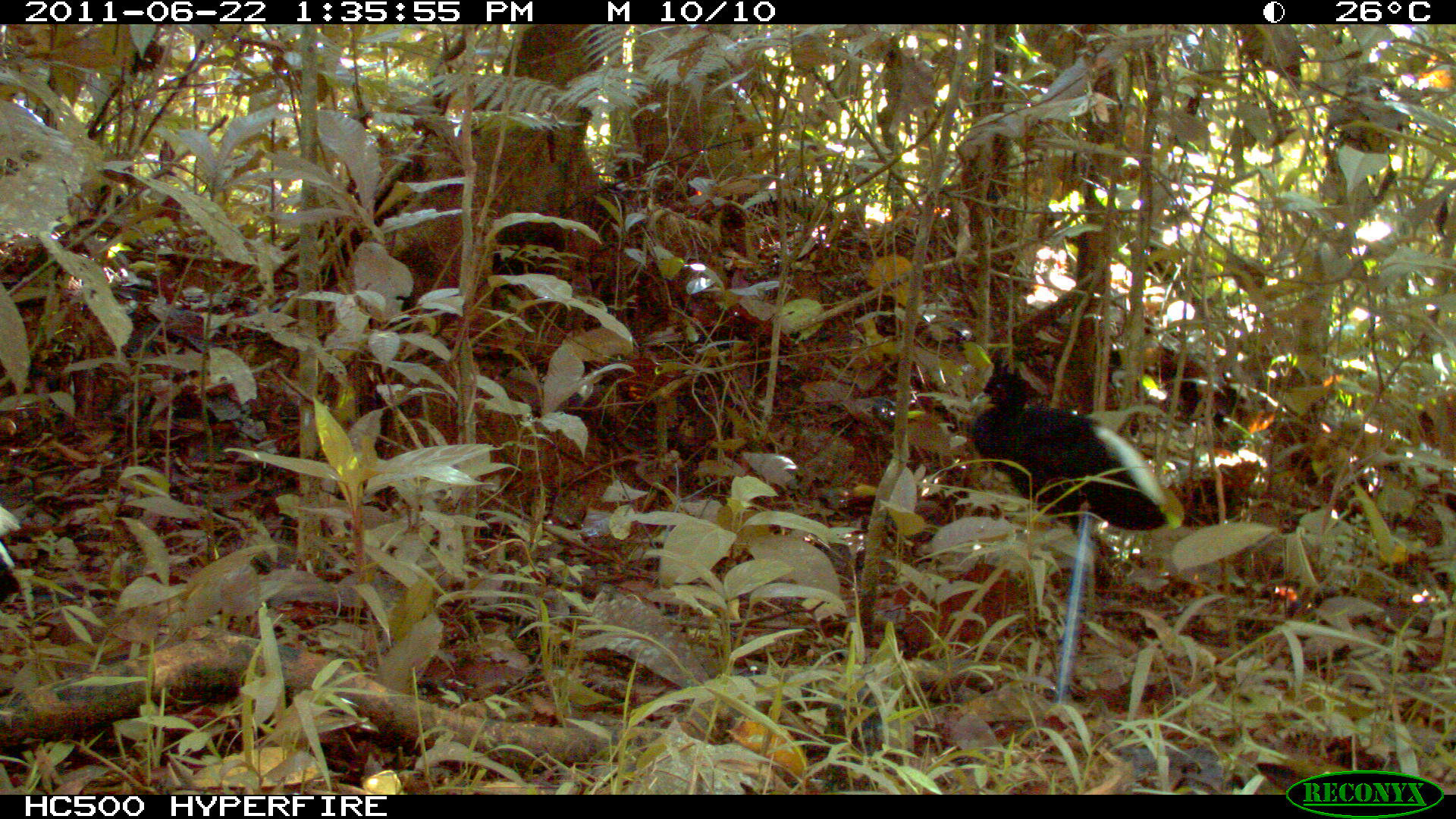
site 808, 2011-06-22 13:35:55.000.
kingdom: Animalia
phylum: Chordata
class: Aves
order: Gruiformes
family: Psophiidae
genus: Psophia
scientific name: Psophia leucoptera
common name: pale-winged trumpeter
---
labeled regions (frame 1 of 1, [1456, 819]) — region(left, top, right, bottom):
psophia leucoptera: region(967, 362, 1171, 572); region(1, 501, 26, 609)